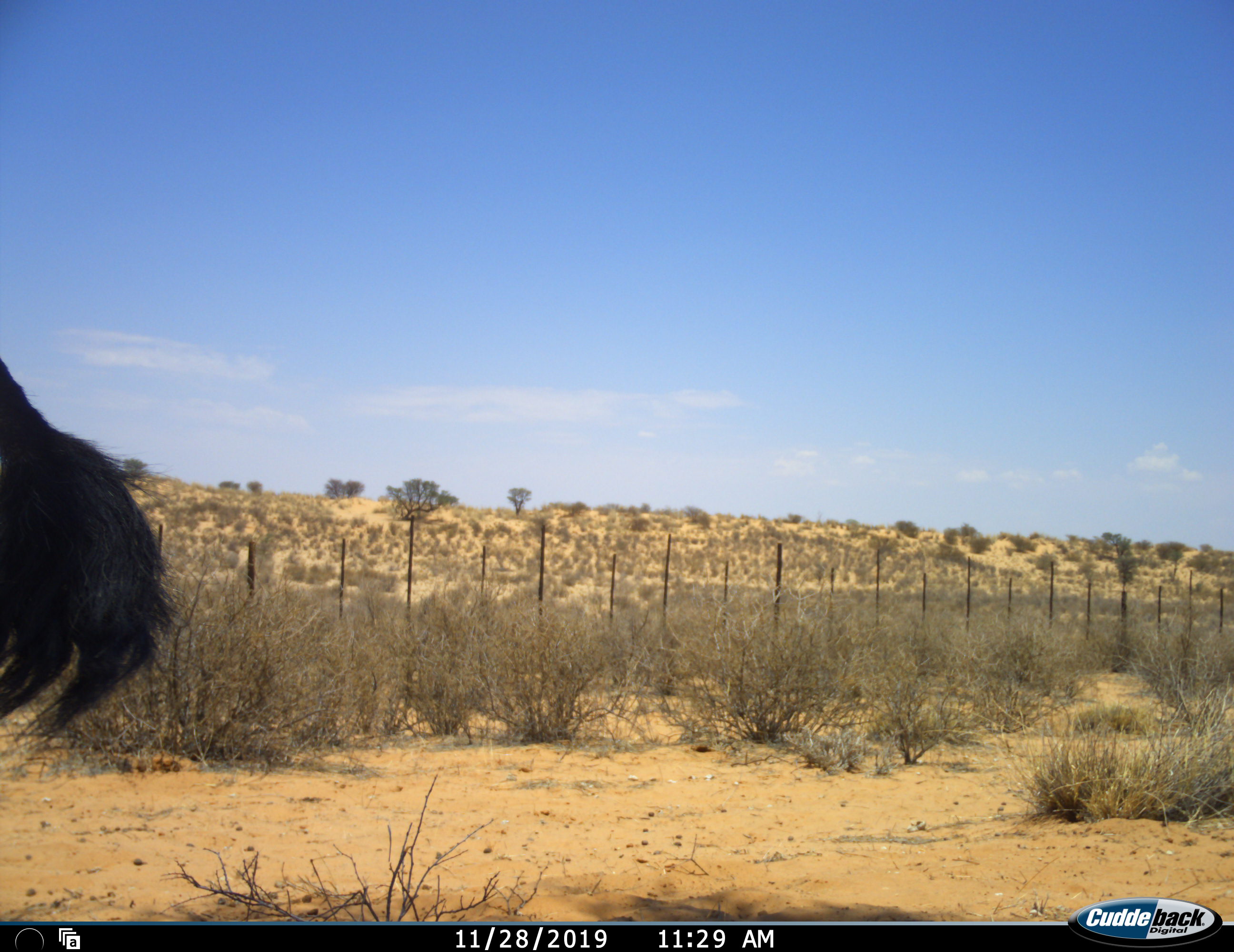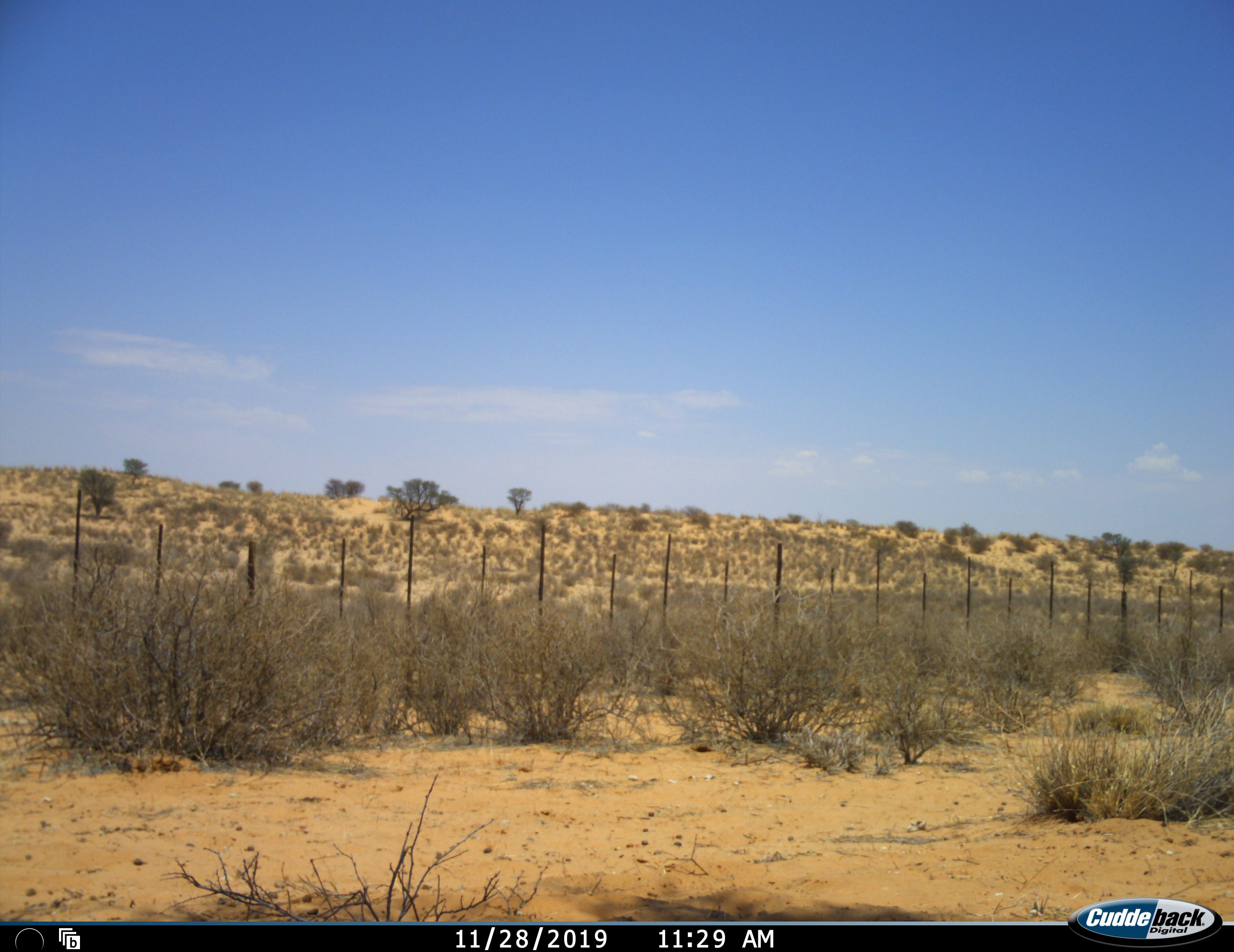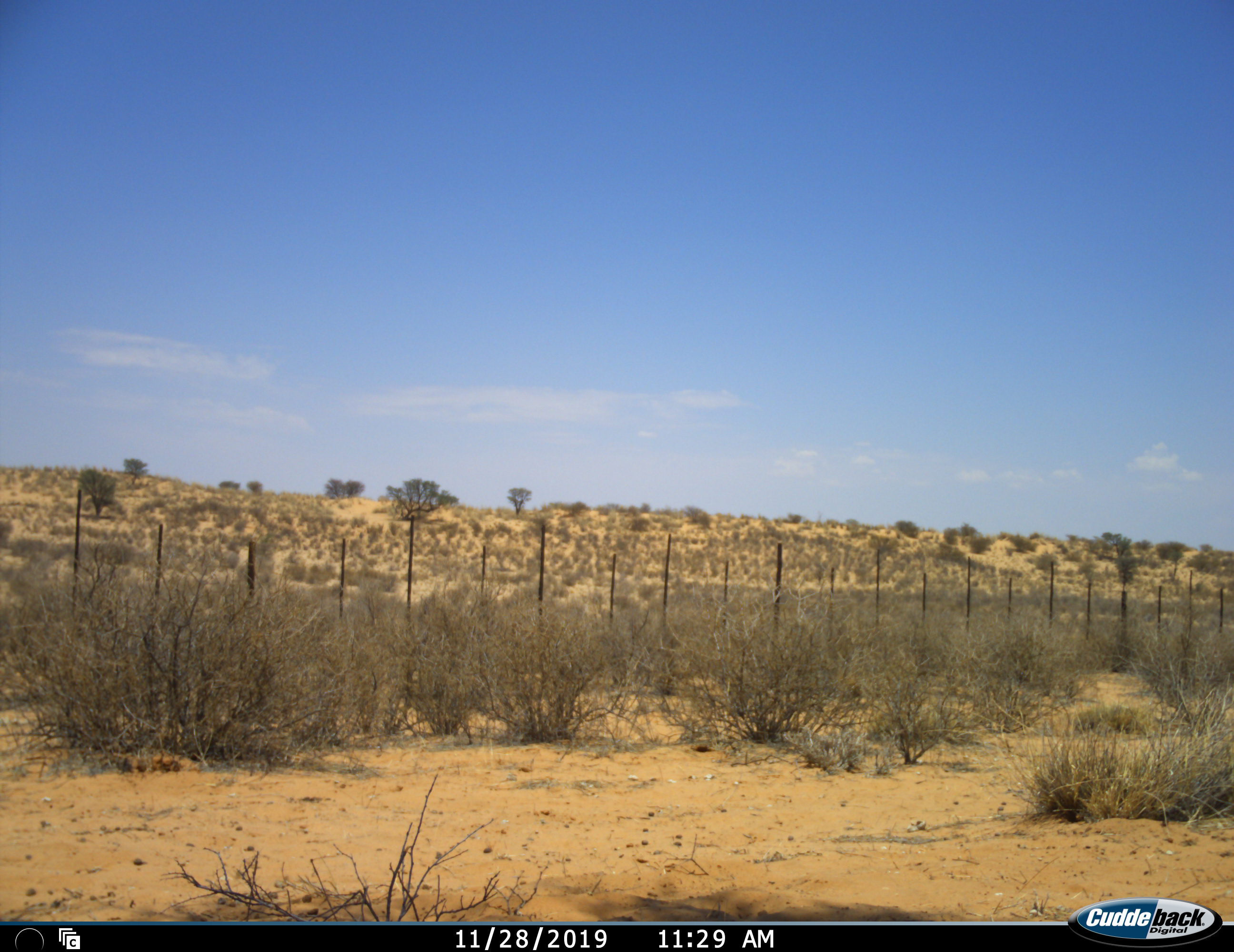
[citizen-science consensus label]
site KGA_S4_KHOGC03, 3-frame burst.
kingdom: Animalia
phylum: Chordata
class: Mammalia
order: Artiodactyla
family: Bovidae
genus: Connochaetes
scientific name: Connochaetes taurinus taurinus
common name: blue wildebeest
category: wildebeestblue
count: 1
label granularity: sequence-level